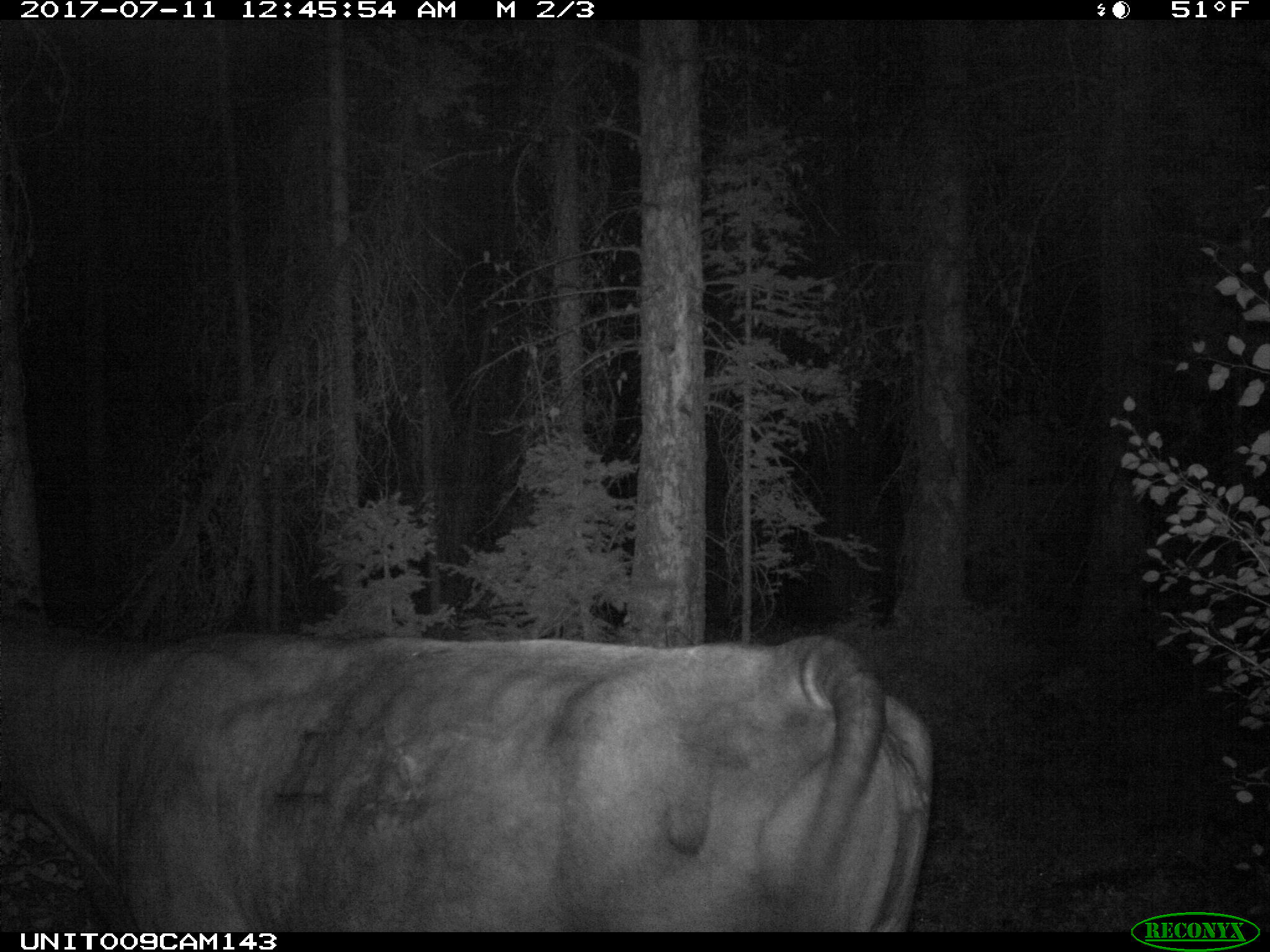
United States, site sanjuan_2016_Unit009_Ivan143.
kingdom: Animalia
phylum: Chordata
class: Mammalia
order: Artiodactyla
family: Bovidae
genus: Bos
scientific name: Bos taurus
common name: domestic cow